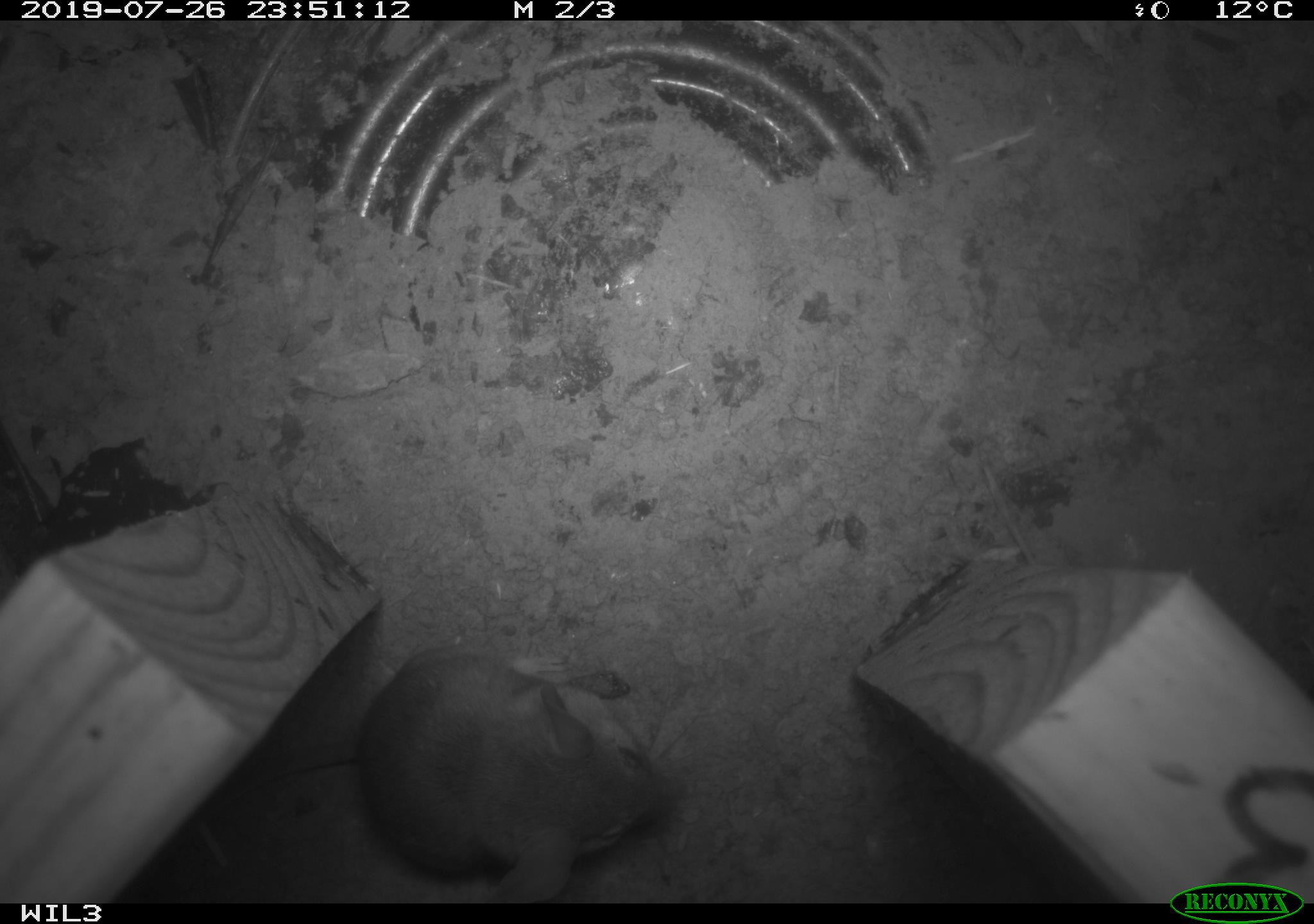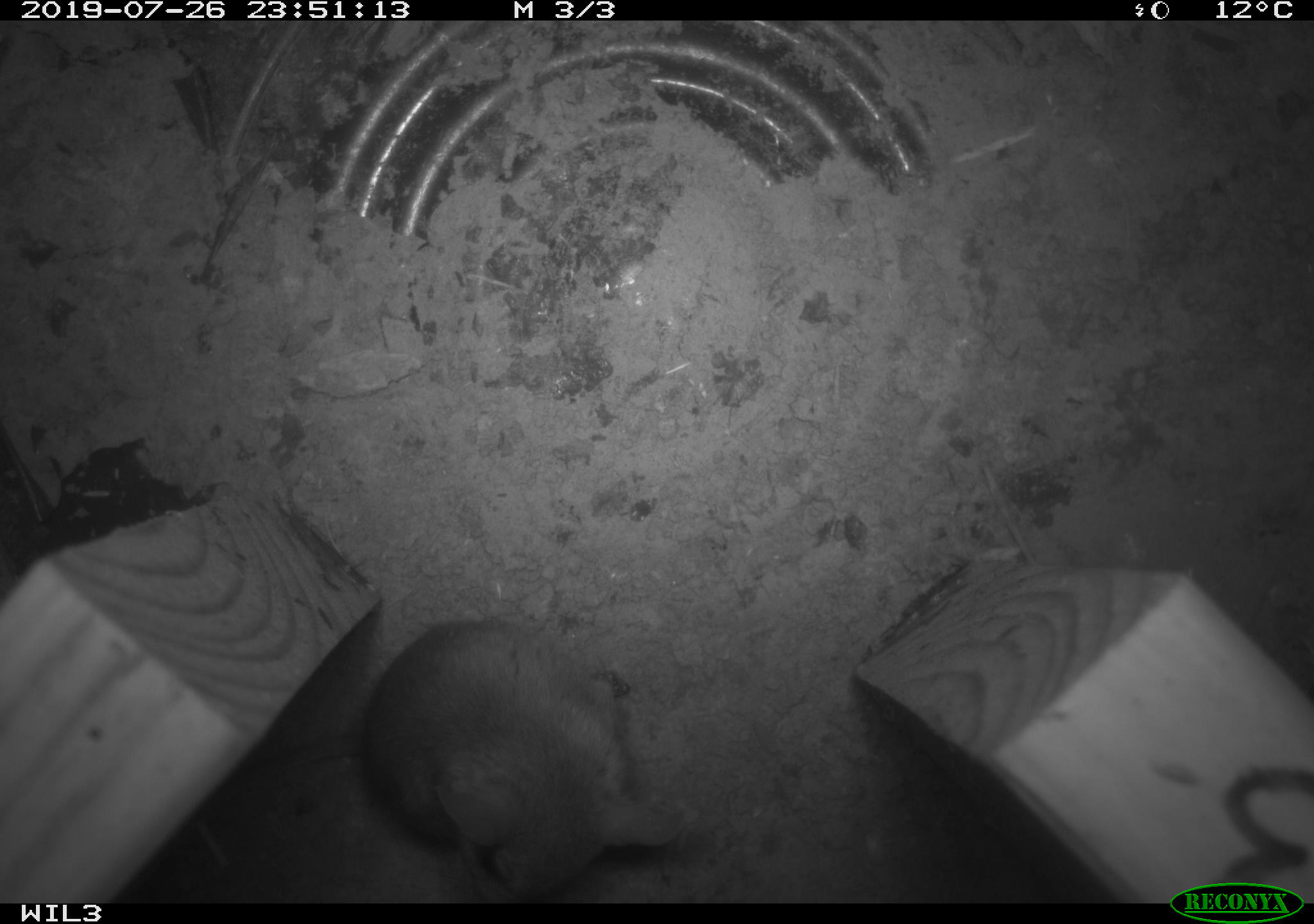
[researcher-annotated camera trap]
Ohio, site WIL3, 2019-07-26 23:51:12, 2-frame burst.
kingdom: Animalia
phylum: Chordata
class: Mammalia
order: Rodentia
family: Cricetidae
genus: Peromyscus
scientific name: Peromyscus leucopus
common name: white-footed mouse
White-footed mouse (Peromyscus leucopus).